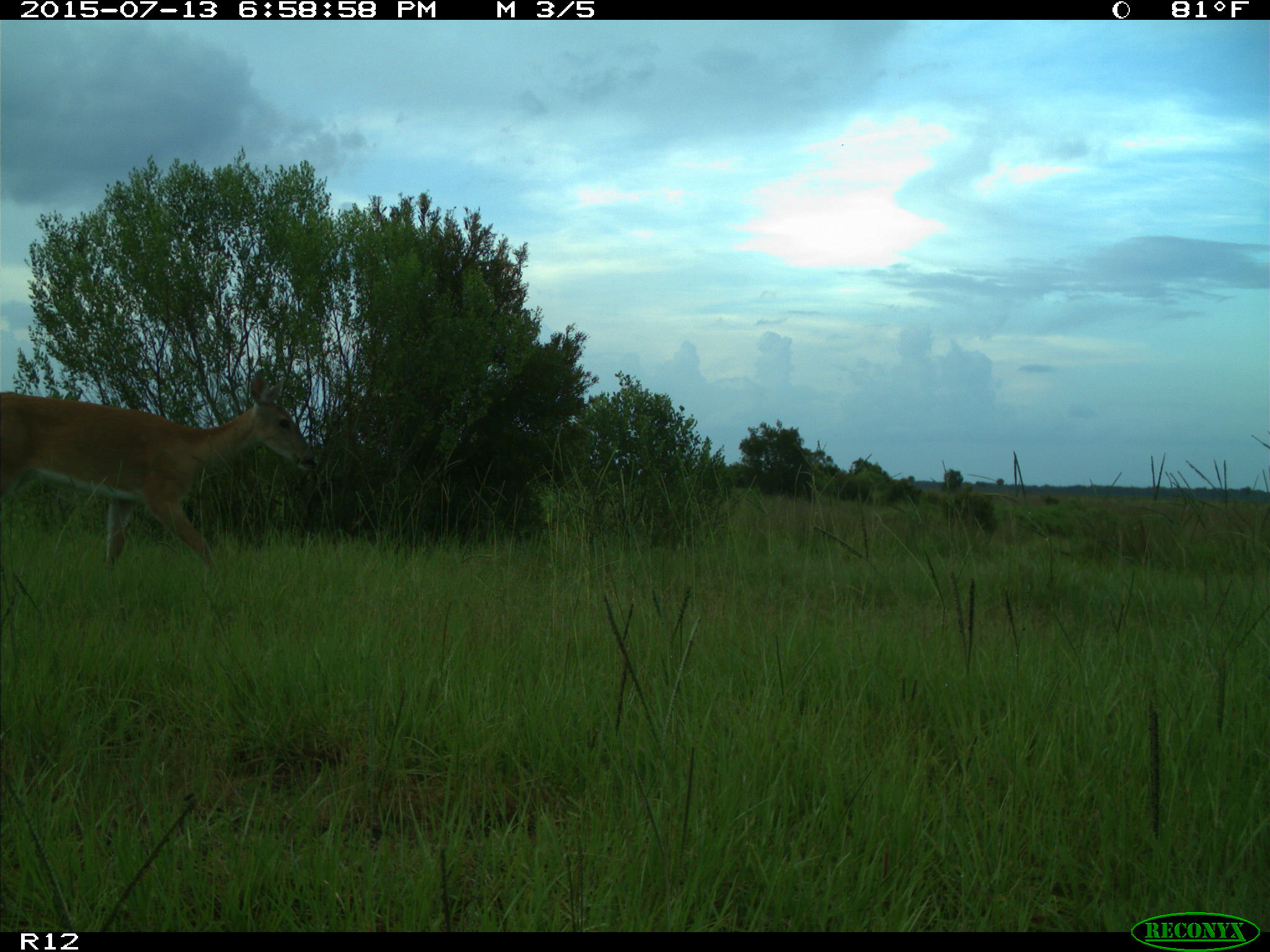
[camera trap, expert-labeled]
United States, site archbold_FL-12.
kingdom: Animalia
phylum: Chordata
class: Mammalia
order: Artiodactyla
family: Cervidae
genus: Odocoileus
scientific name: Odocoileus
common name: deer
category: unidentified deer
Unidentified deer (deer) (Odocoileus).